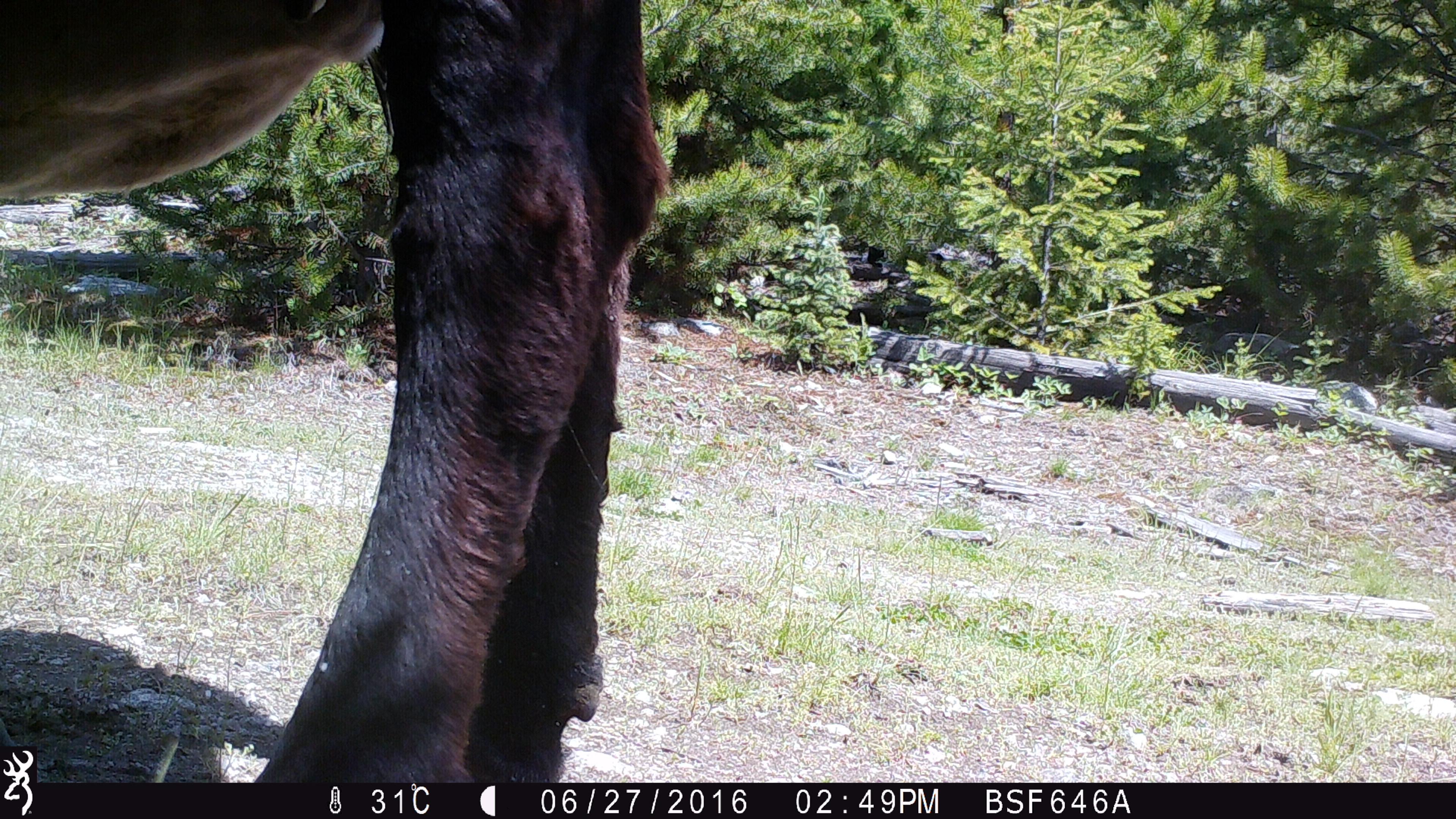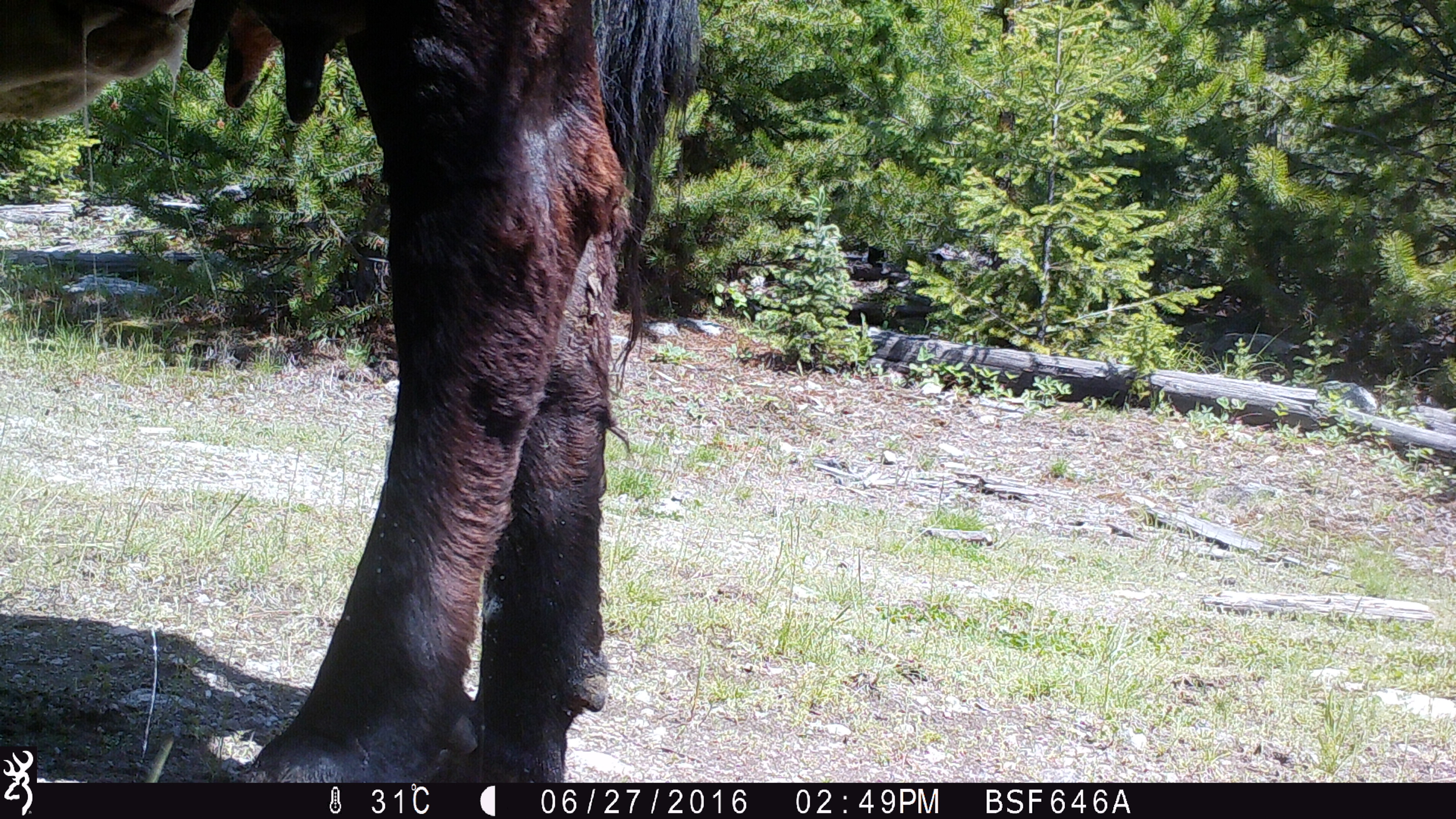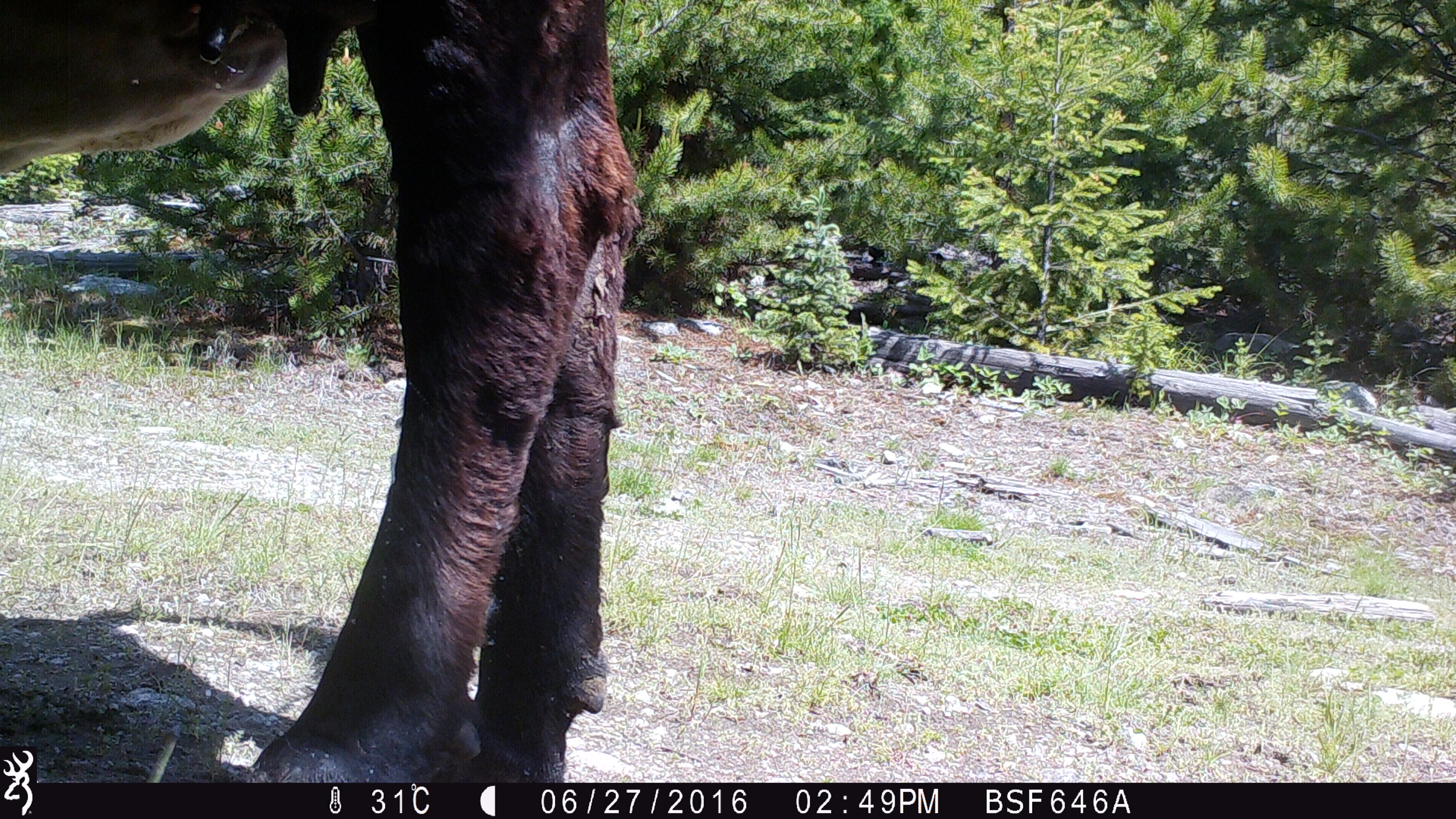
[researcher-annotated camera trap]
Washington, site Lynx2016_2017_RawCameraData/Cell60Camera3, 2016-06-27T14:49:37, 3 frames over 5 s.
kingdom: Animalia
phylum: Chordata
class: Mammalia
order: Artiodactyla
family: Bovidae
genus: Bos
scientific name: Bos taurus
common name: domestic cattle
Domestic cattle (Bos taurus). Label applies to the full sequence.